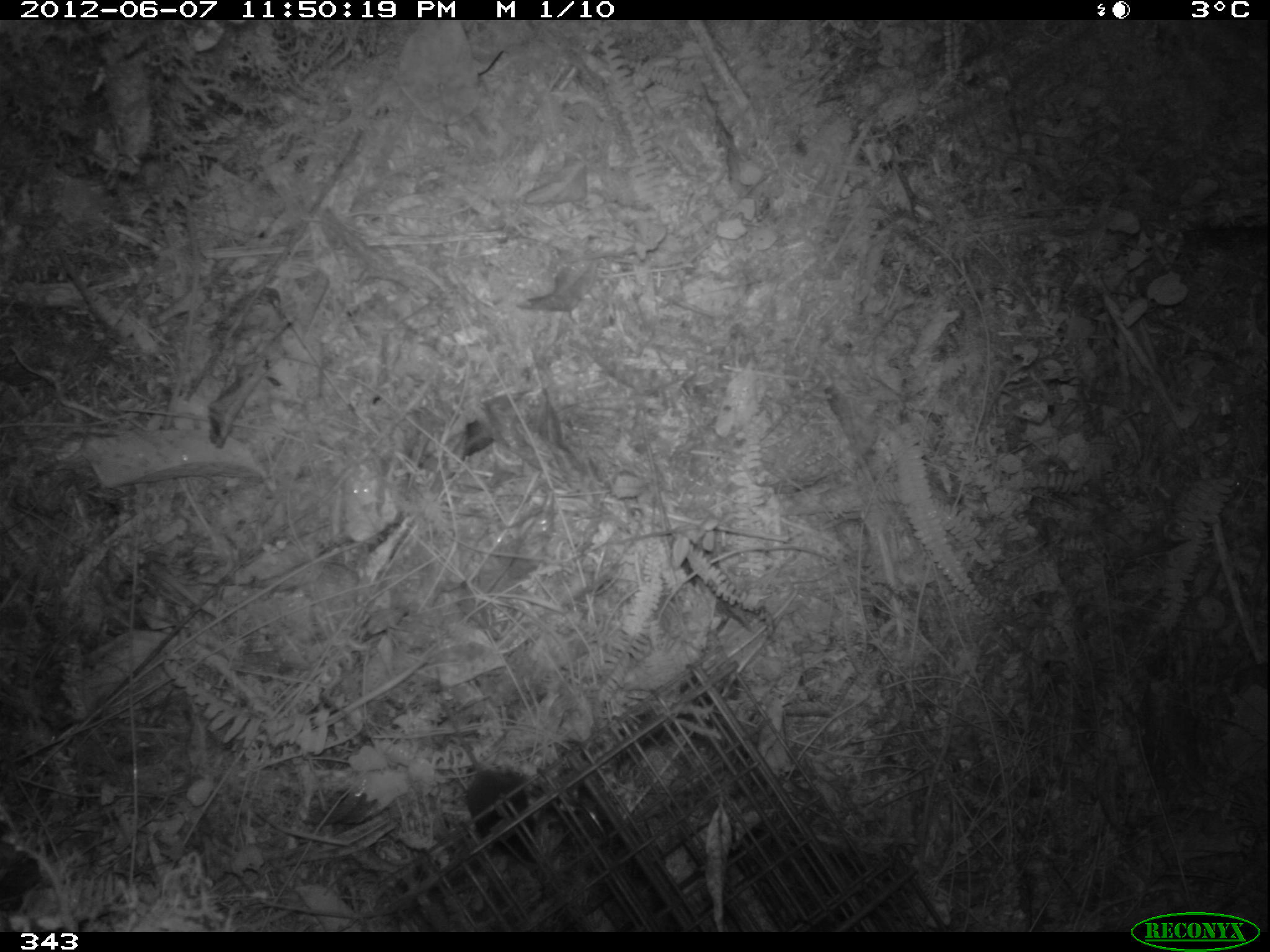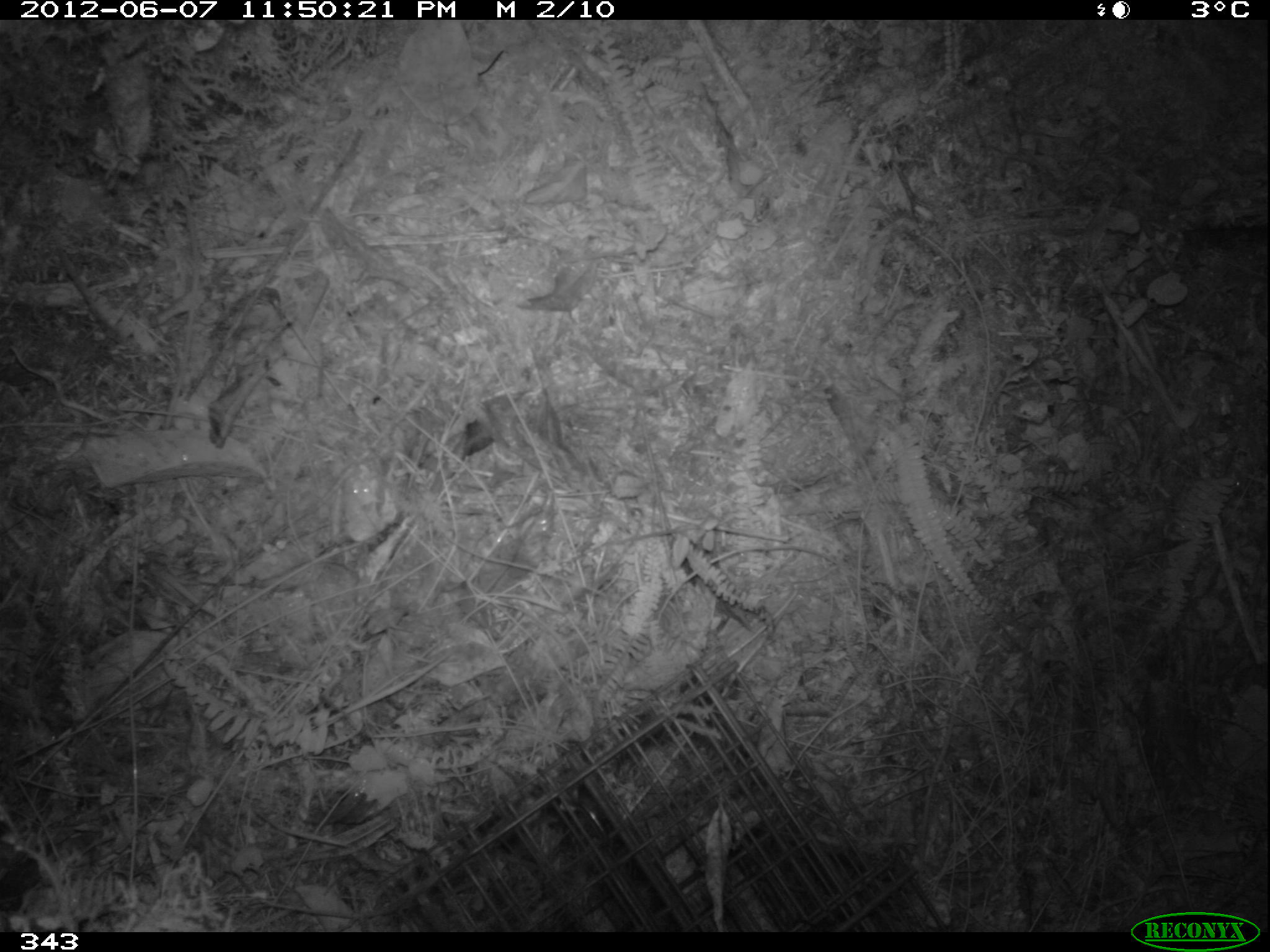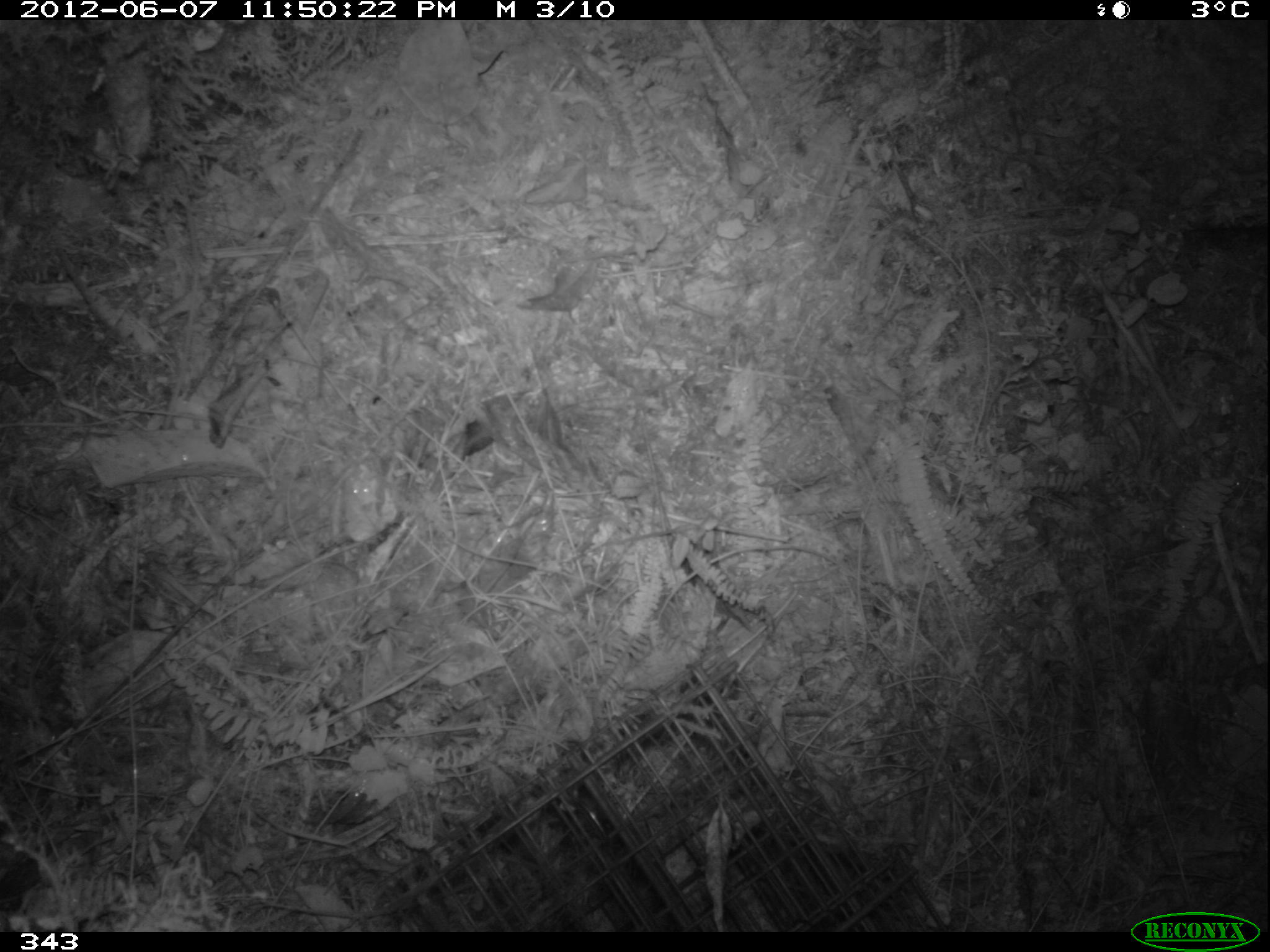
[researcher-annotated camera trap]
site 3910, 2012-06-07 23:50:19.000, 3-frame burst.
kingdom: Animalia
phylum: Chordata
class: Mammalia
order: Rodentia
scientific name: Rodentia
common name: rodents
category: unknown rodent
Unknown rodent (rodents) (Rodentia).